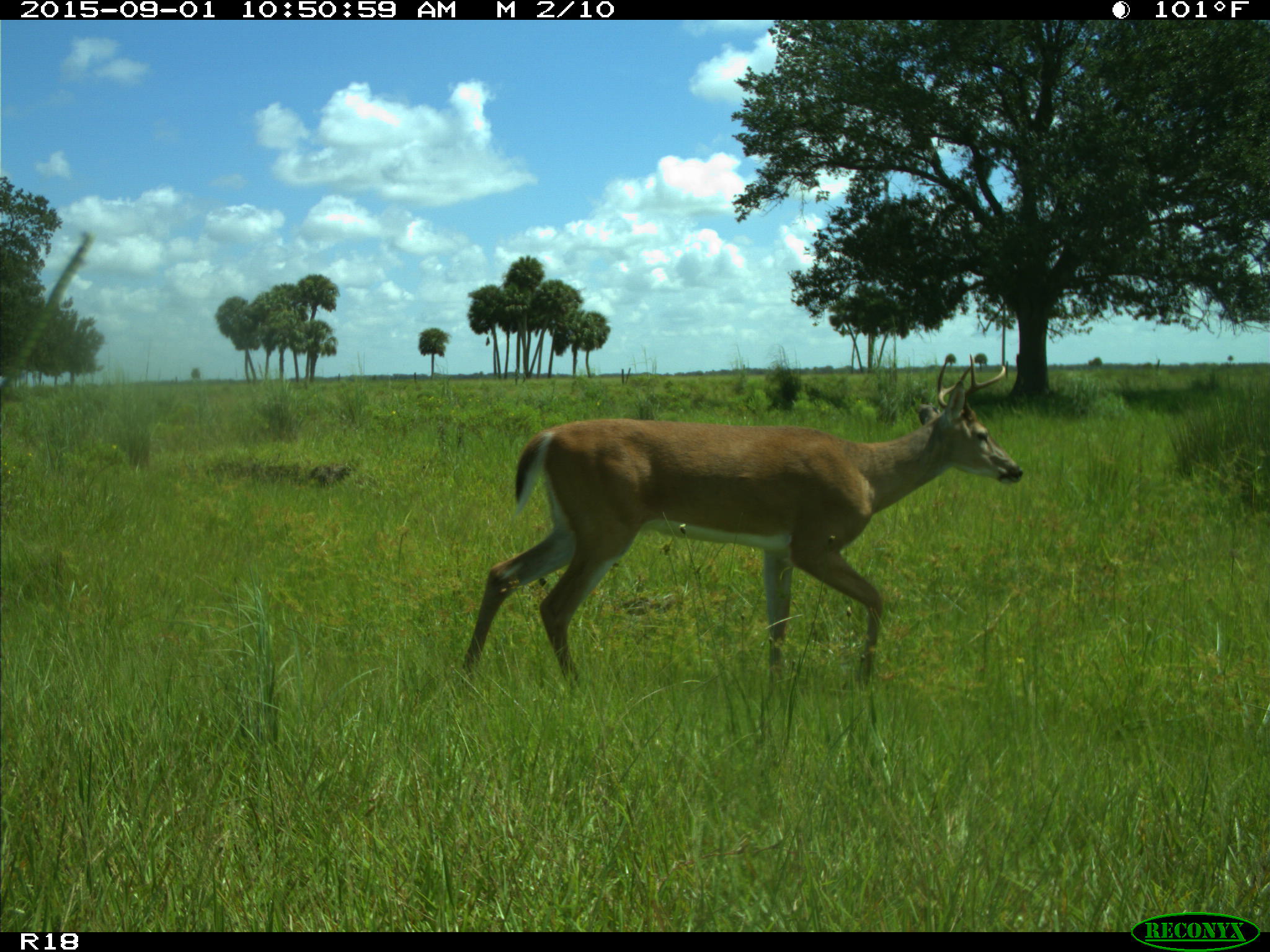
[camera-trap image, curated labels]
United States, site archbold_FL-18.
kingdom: Animalia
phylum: Chordata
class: Mammalia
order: Artiodactyla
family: Cervidae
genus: Odocoileus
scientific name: Odocoileus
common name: deer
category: unidentified deer